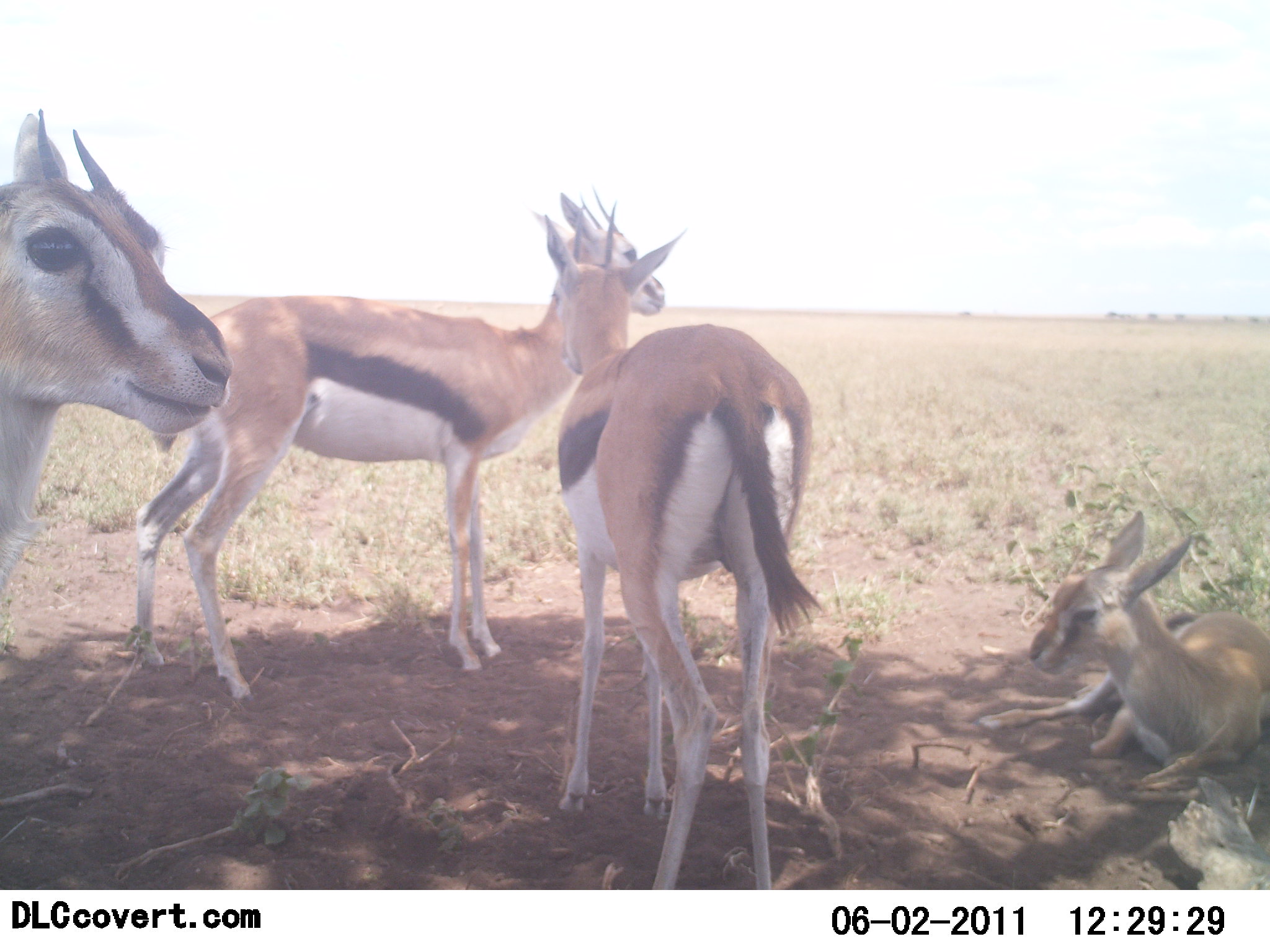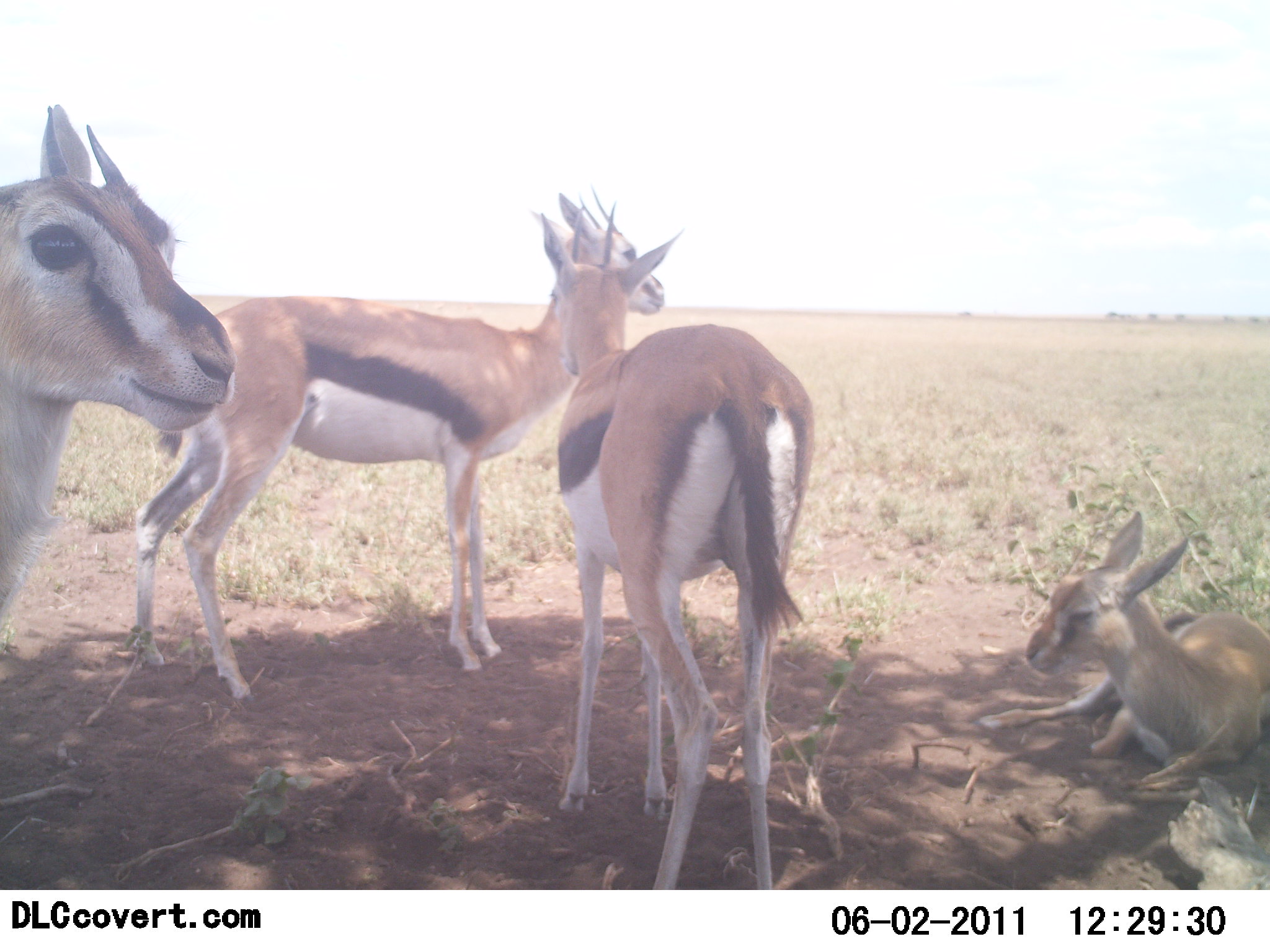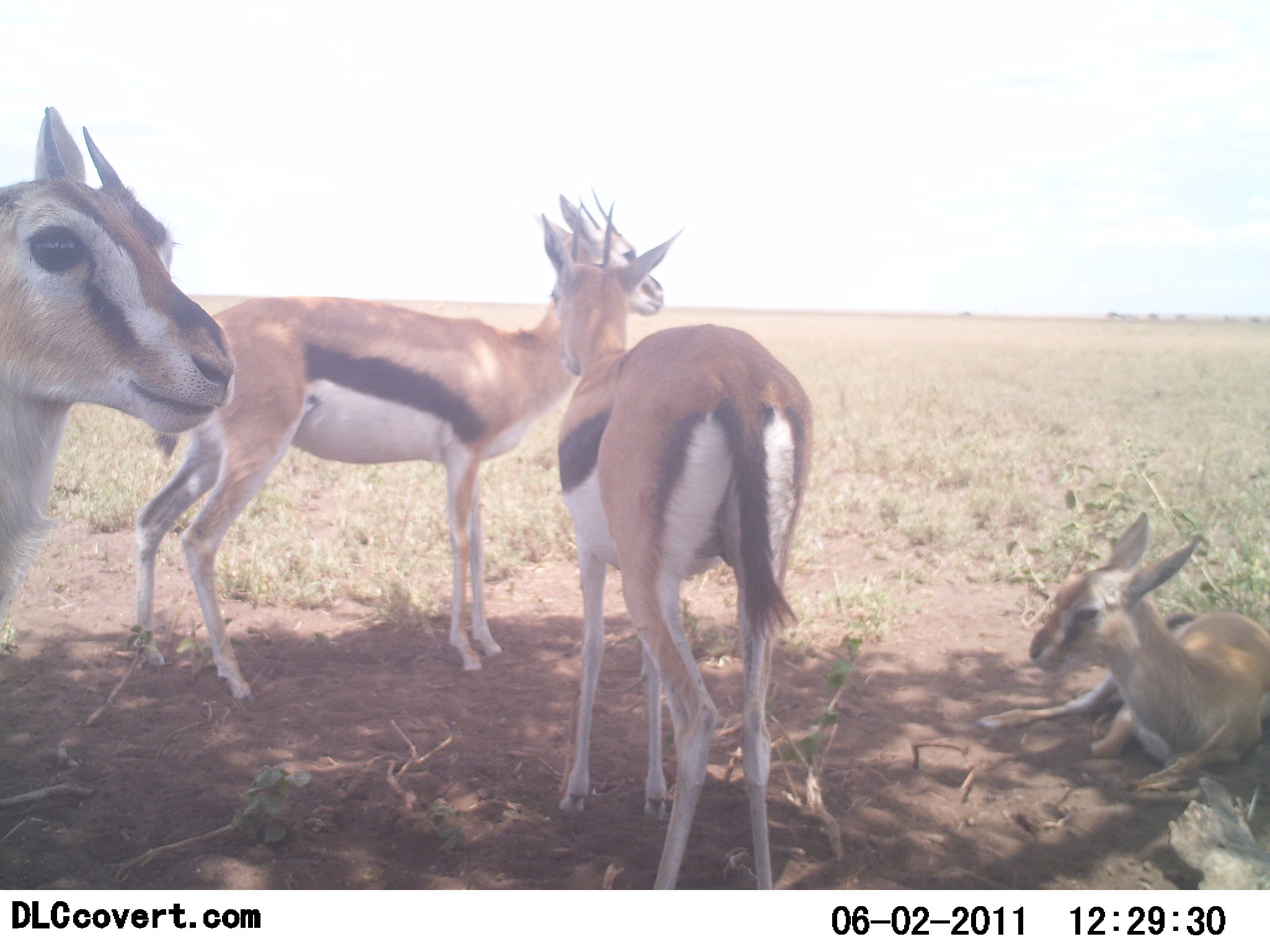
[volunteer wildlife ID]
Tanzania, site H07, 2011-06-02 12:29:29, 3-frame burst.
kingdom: Animalia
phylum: Chordata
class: Mammalia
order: Artiodactyla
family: Bovidae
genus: Eudorcas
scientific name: Eudorcas thomsonii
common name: thomson's gazelle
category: gazellethomsons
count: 4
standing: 85%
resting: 100%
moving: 0%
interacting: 8%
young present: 31%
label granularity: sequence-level